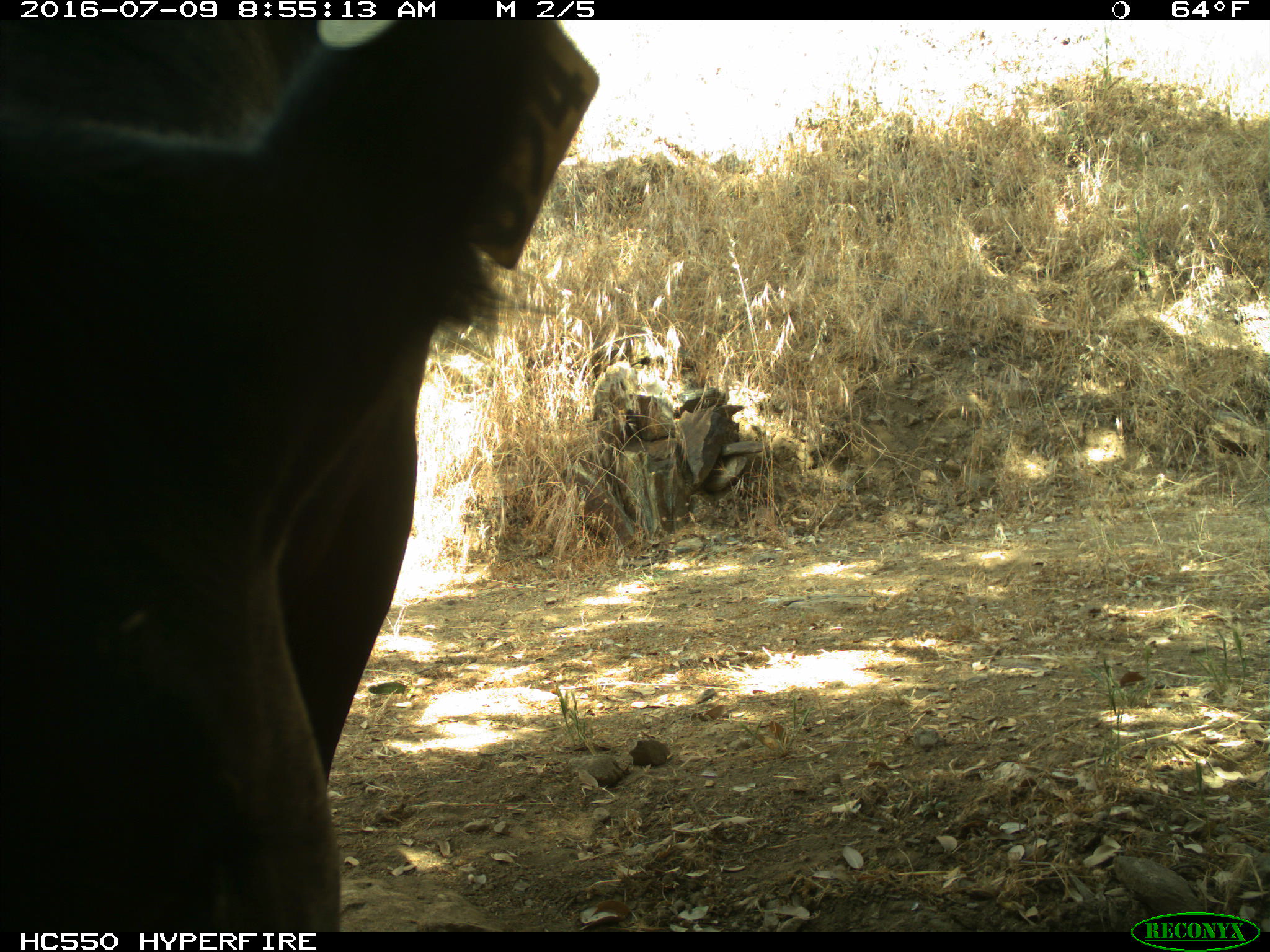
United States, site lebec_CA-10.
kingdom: Animalia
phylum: Chordata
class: Mammalia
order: Artiodactyla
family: Bovidae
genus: Bos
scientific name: Bos taurus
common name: domestic cow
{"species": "Bos taurus (domestic cow)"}